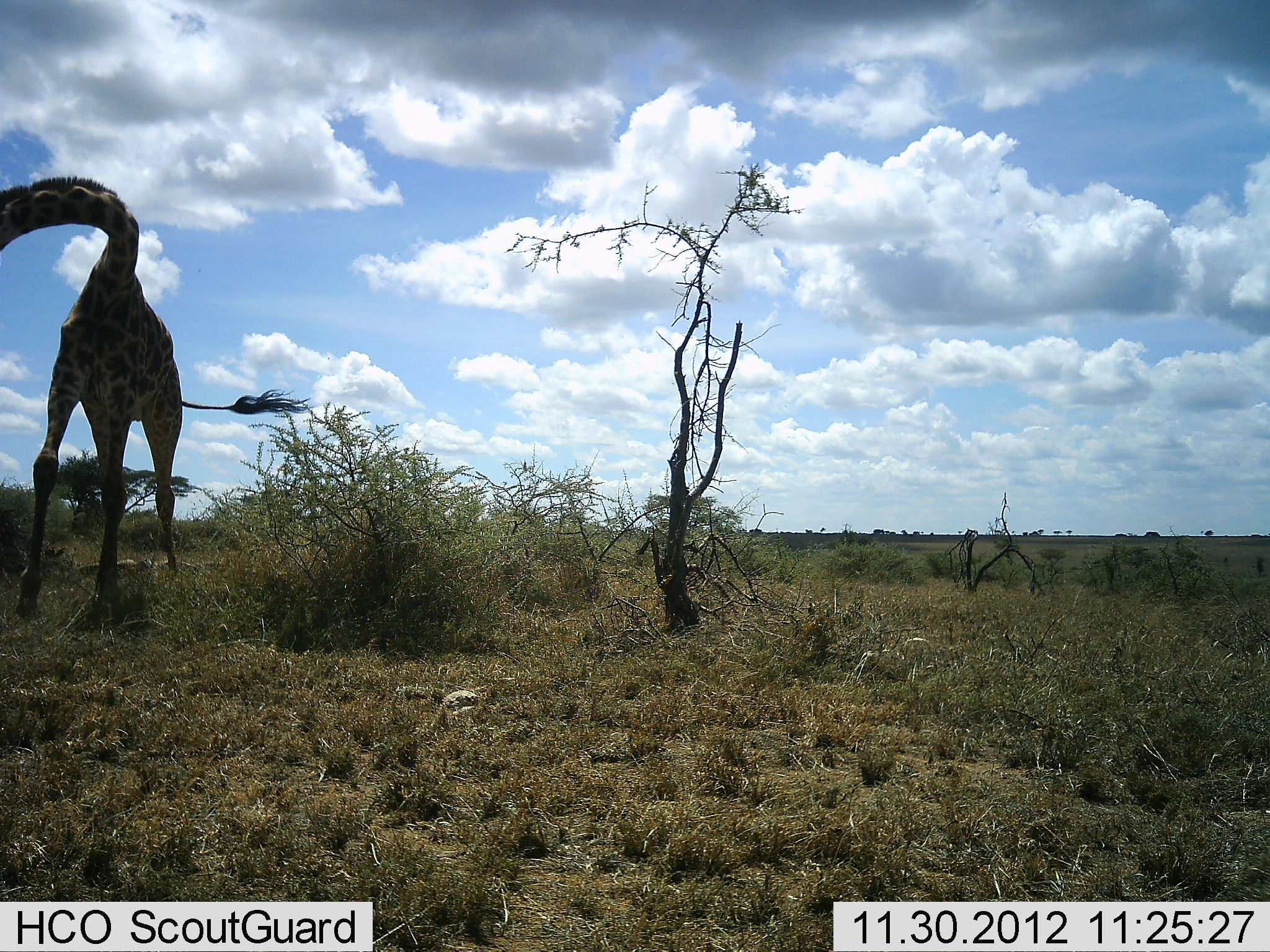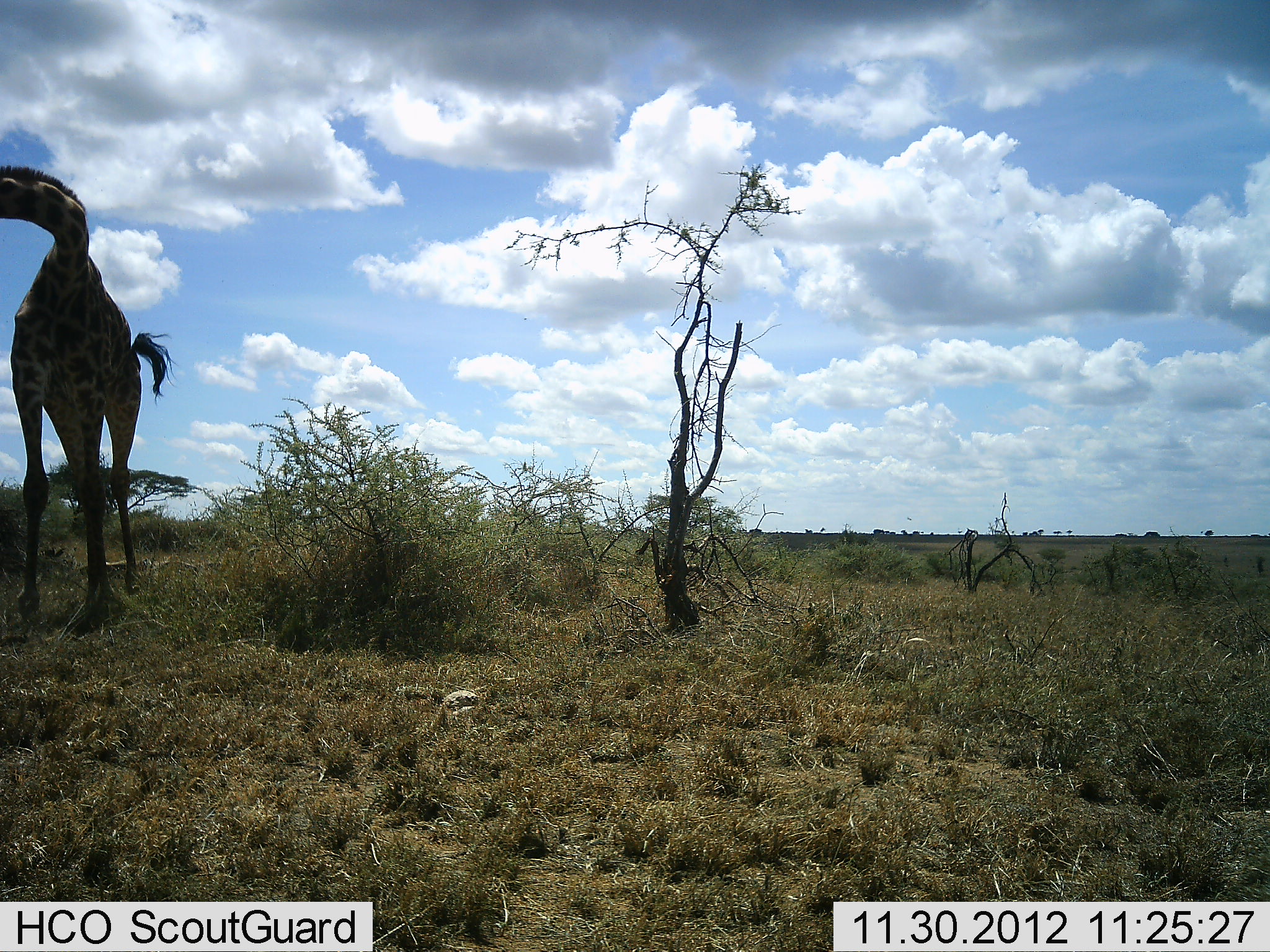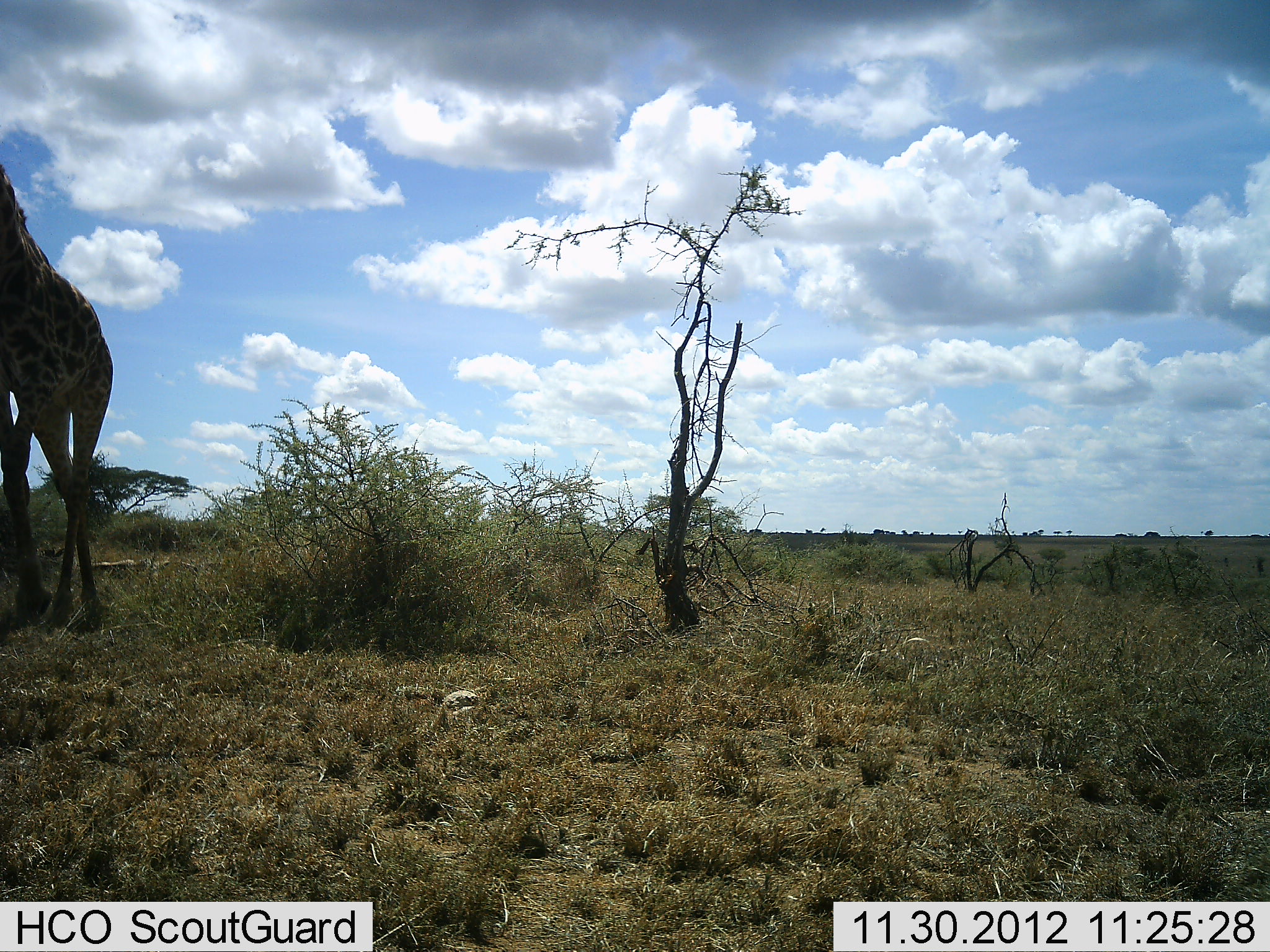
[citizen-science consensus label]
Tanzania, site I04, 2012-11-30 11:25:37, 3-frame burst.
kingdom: Animalia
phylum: Chordata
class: Mammalia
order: Artiodactyla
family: Giraffidae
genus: Giraffa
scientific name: Giraffa camelopardalis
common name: giraffe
Giraffe (Giraffa camelopardalis), count 1. Behavior (volunteer vote fractions): standing 36%, resting 0%, moving 43%, interacting 4%. Young present (vote fraction): 0%. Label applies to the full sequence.